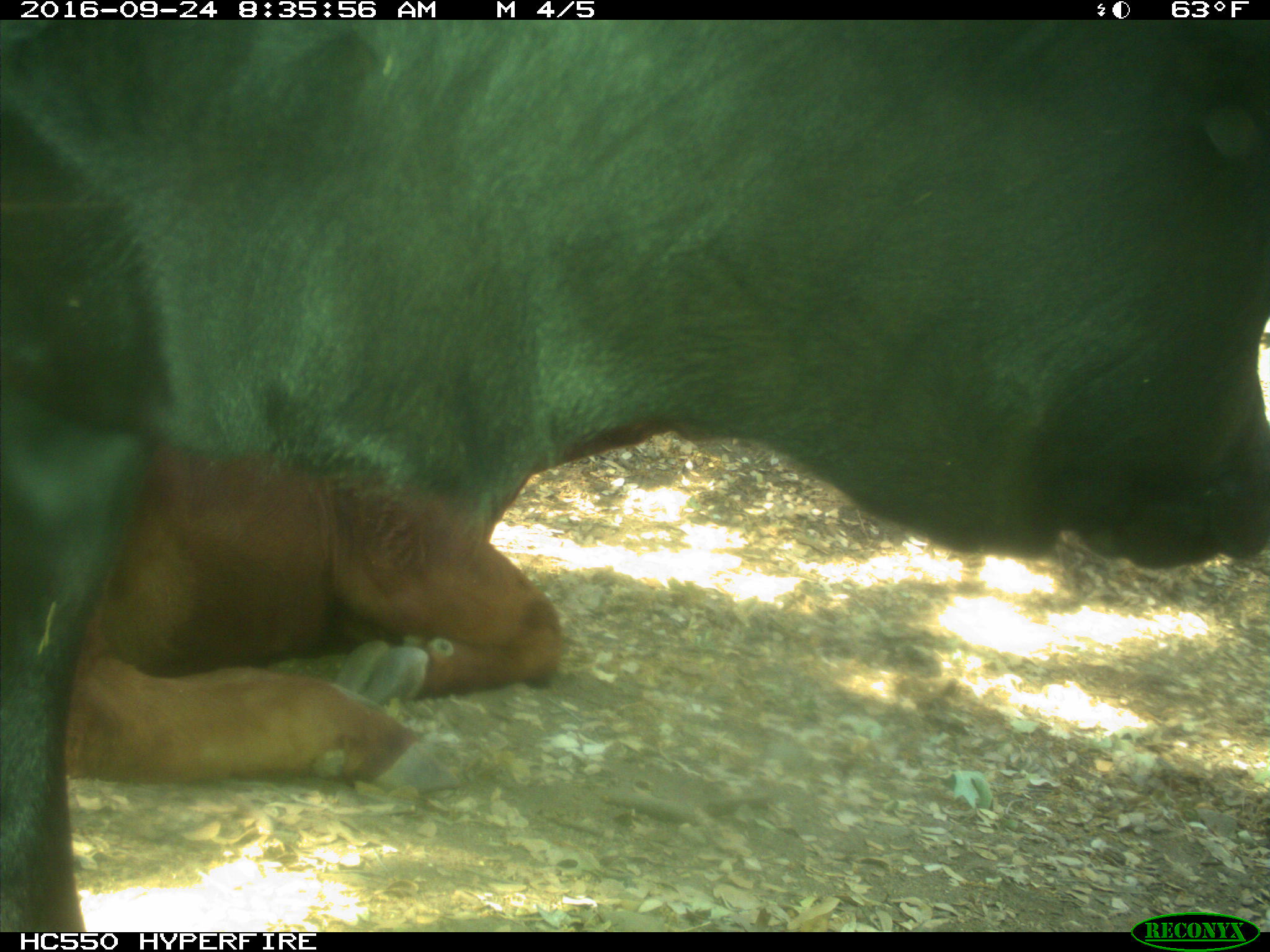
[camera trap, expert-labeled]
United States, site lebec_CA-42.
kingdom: Animalia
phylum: Chordata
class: Mammalia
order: Artiodactyla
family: Bovidae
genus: Bos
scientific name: Bos taurus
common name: domestic cow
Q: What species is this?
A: Bos taurus (domestic cow).